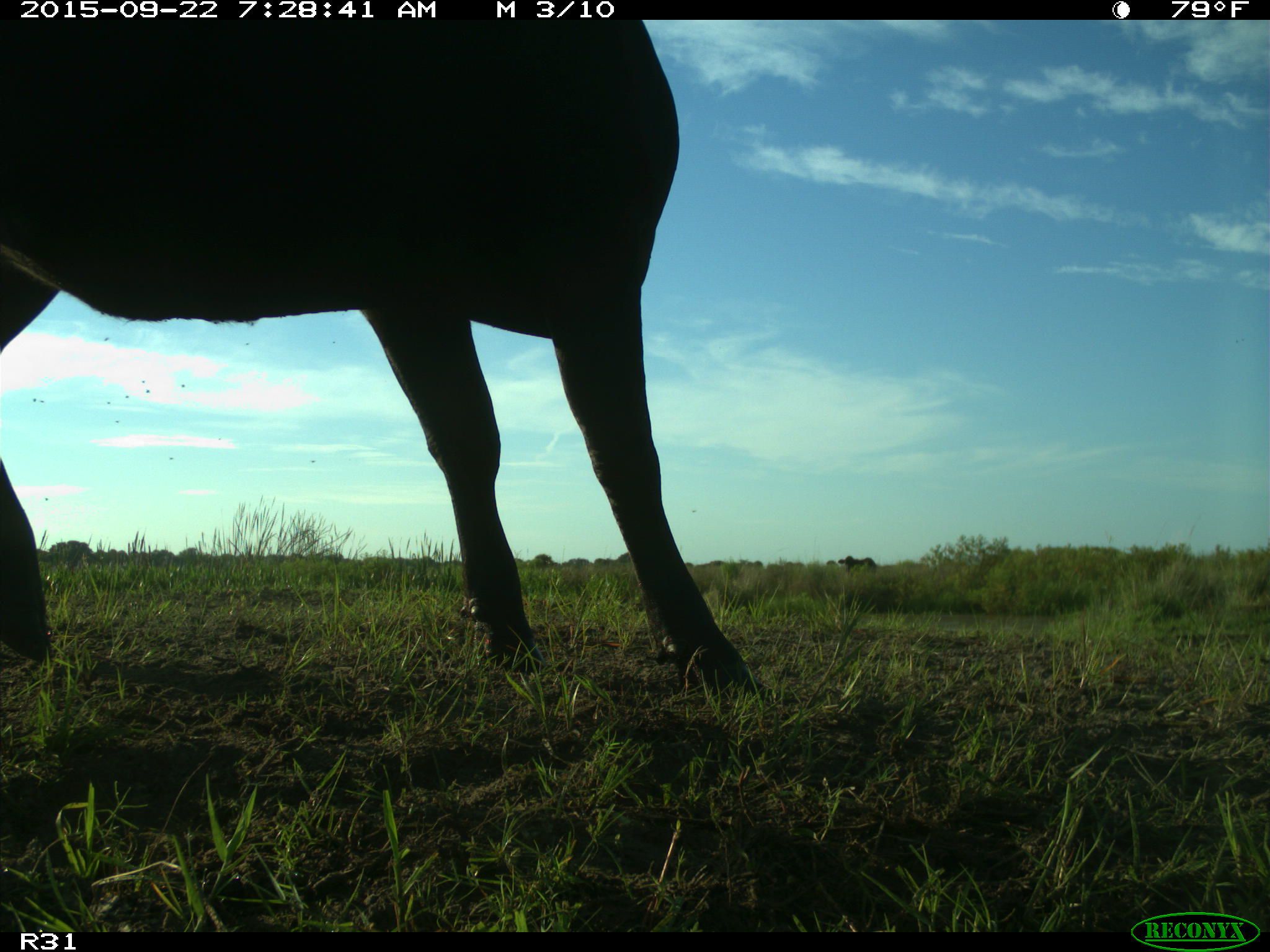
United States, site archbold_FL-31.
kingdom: Animalia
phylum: Chordata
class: Mammalia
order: Artiodactyla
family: Bovidae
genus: Bos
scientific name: Bos taurus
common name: domestic cow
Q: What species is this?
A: Bos taurus (domestic cow).